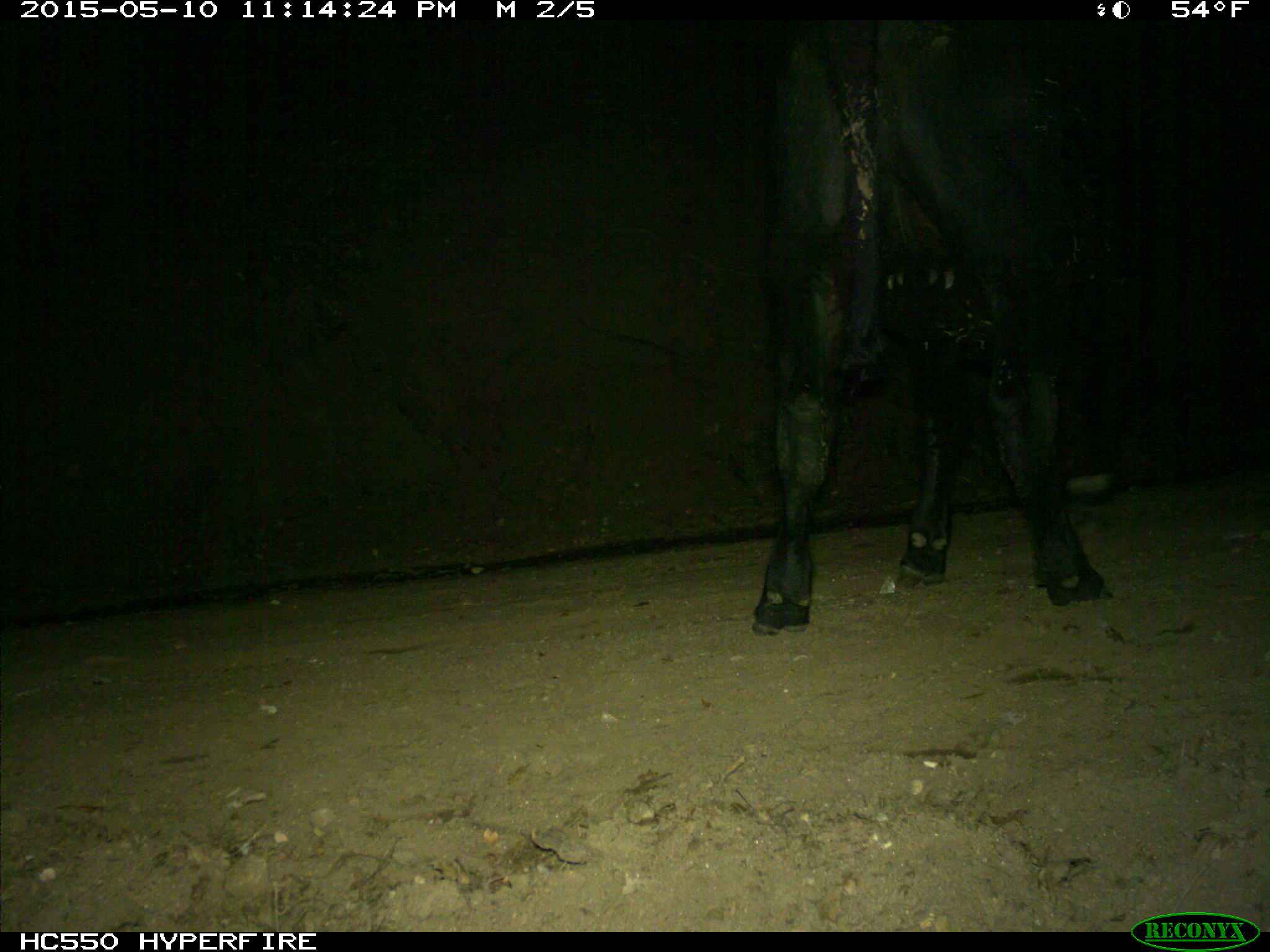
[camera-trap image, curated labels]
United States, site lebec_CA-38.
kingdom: Animalia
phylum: Chordata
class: Mammalia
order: Artiodactyla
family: Bovidae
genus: Bos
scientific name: Bos taurus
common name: domestic cow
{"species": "Bos taurus (domestic cow)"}